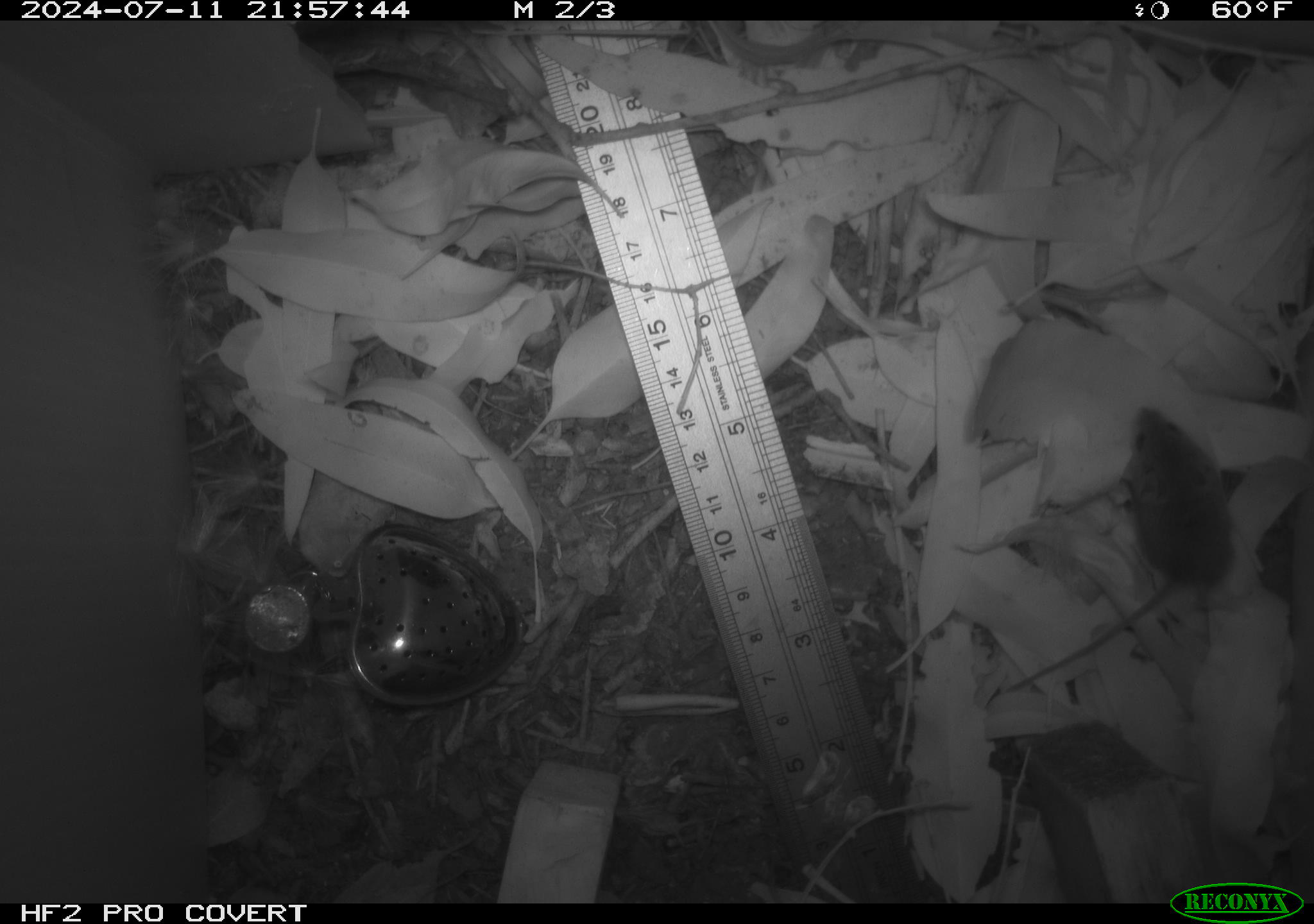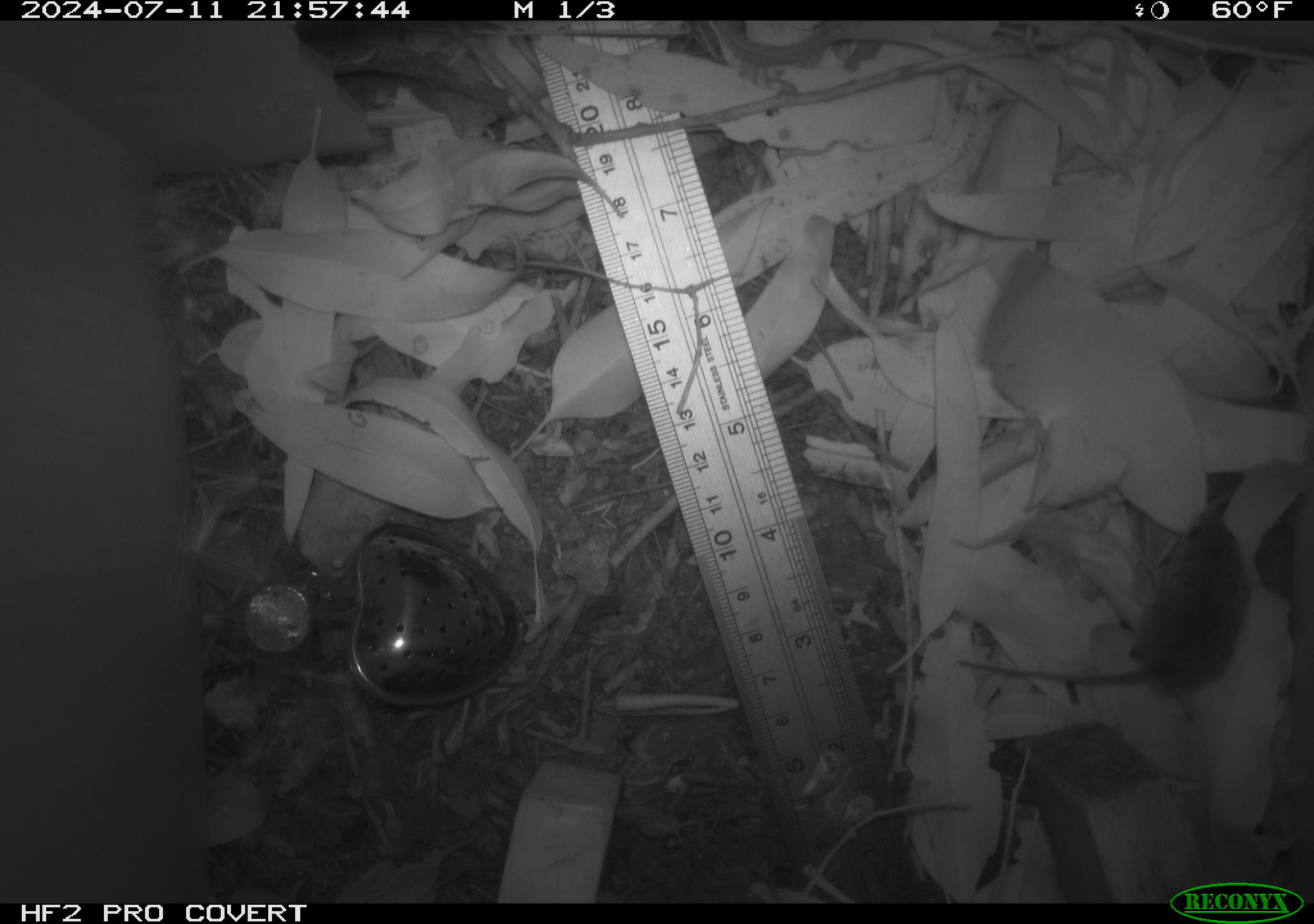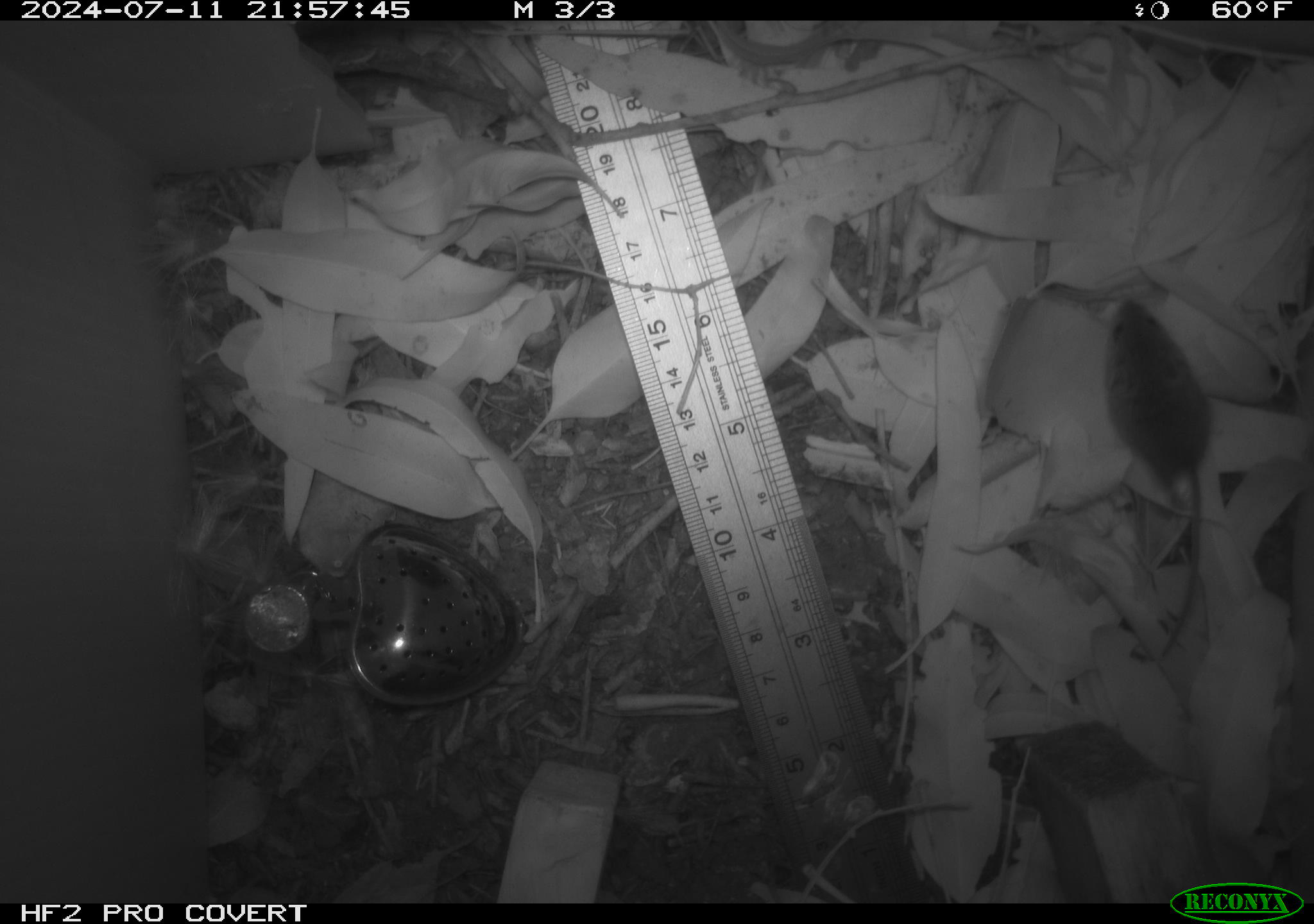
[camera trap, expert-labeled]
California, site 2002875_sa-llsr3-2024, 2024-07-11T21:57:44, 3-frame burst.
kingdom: Animalia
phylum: Chordata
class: Mammalia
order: Rodentia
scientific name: Rodentia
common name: mouse species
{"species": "mouse species (Rodentia)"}